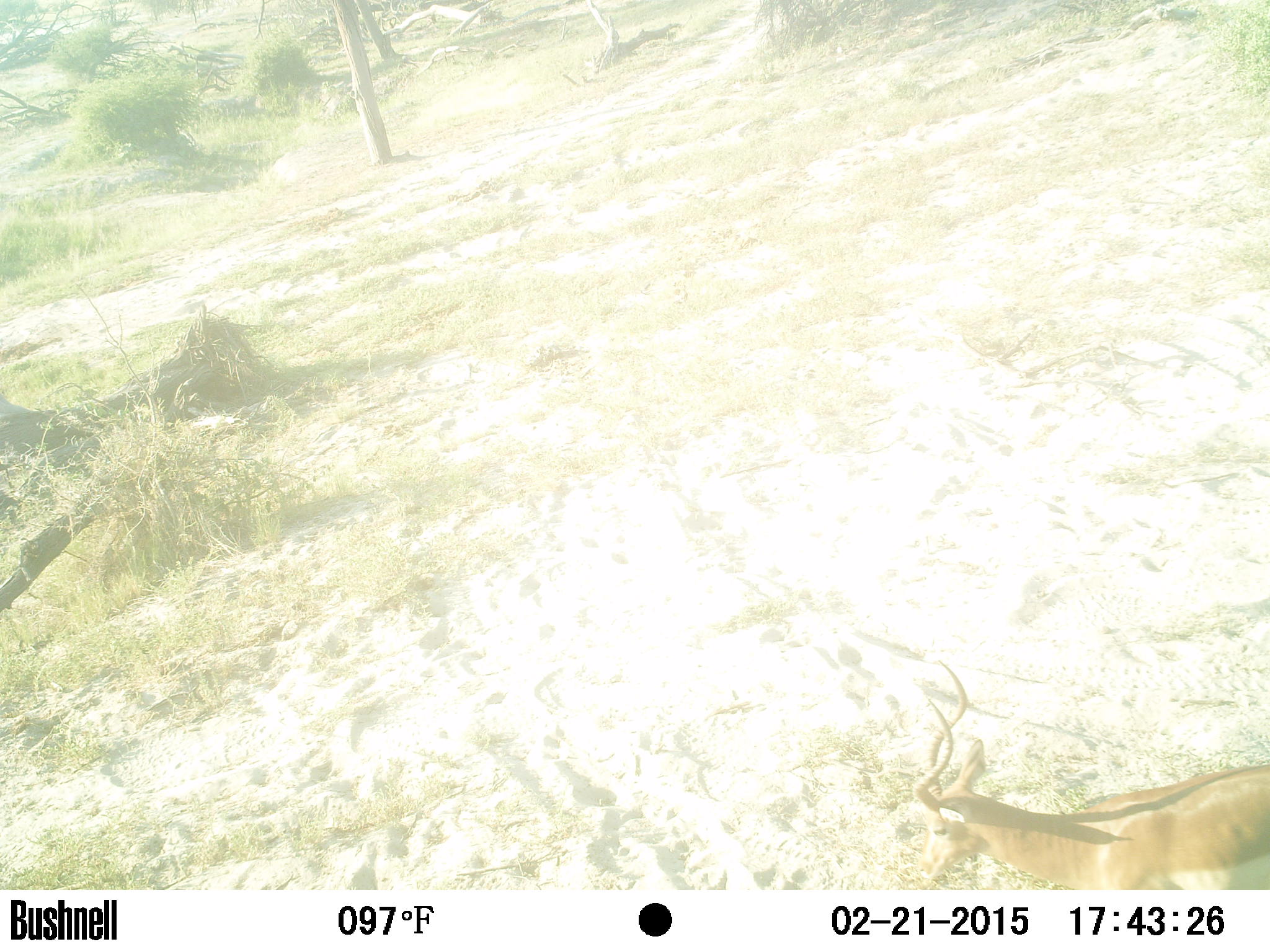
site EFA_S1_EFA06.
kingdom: Animalia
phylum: Chordata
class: Mammalia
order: Artiodactyla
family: Bovidae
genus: Aepyceros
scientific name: Aepyceros melampus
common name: impala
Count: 1.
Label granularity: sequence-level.